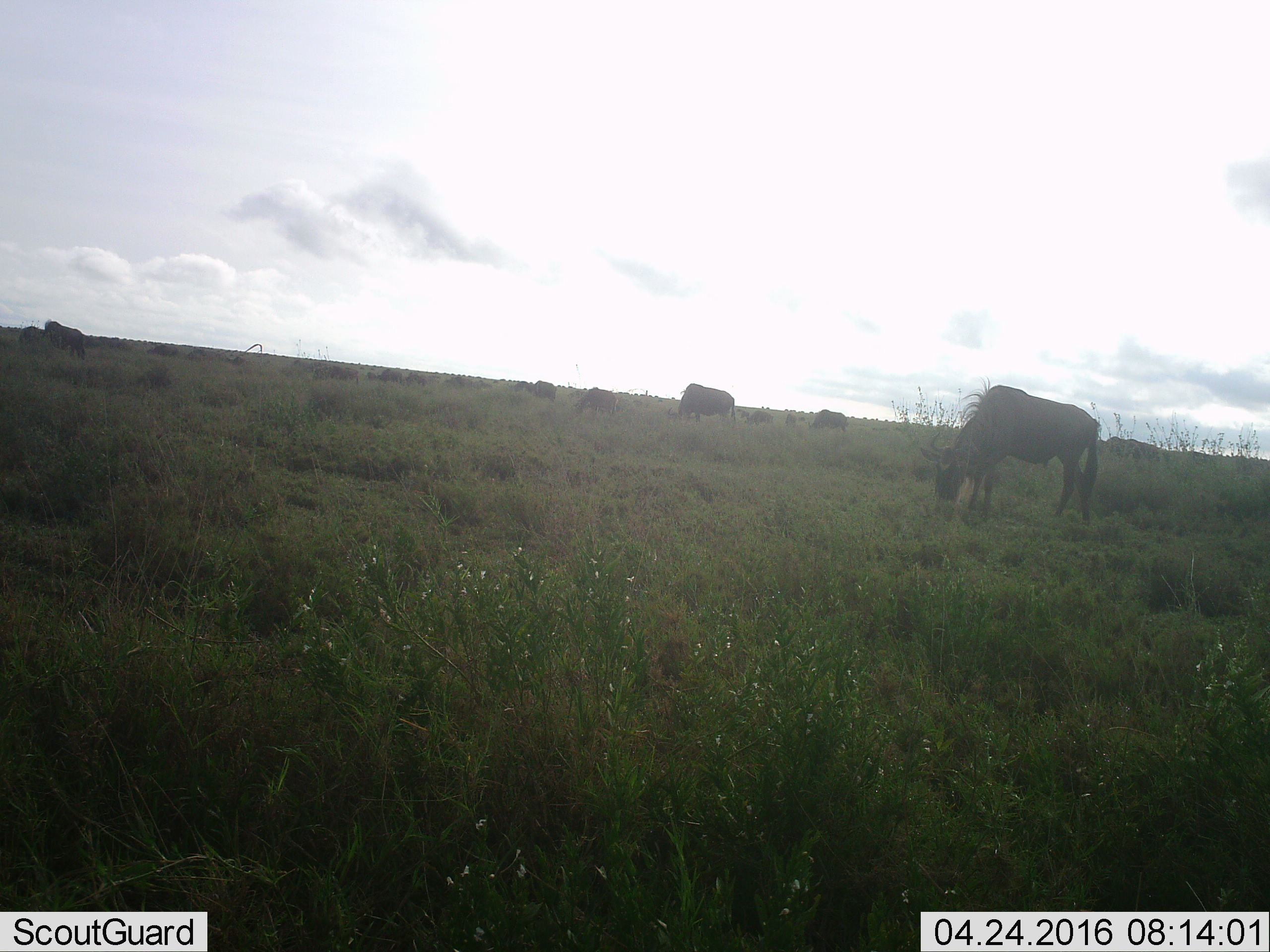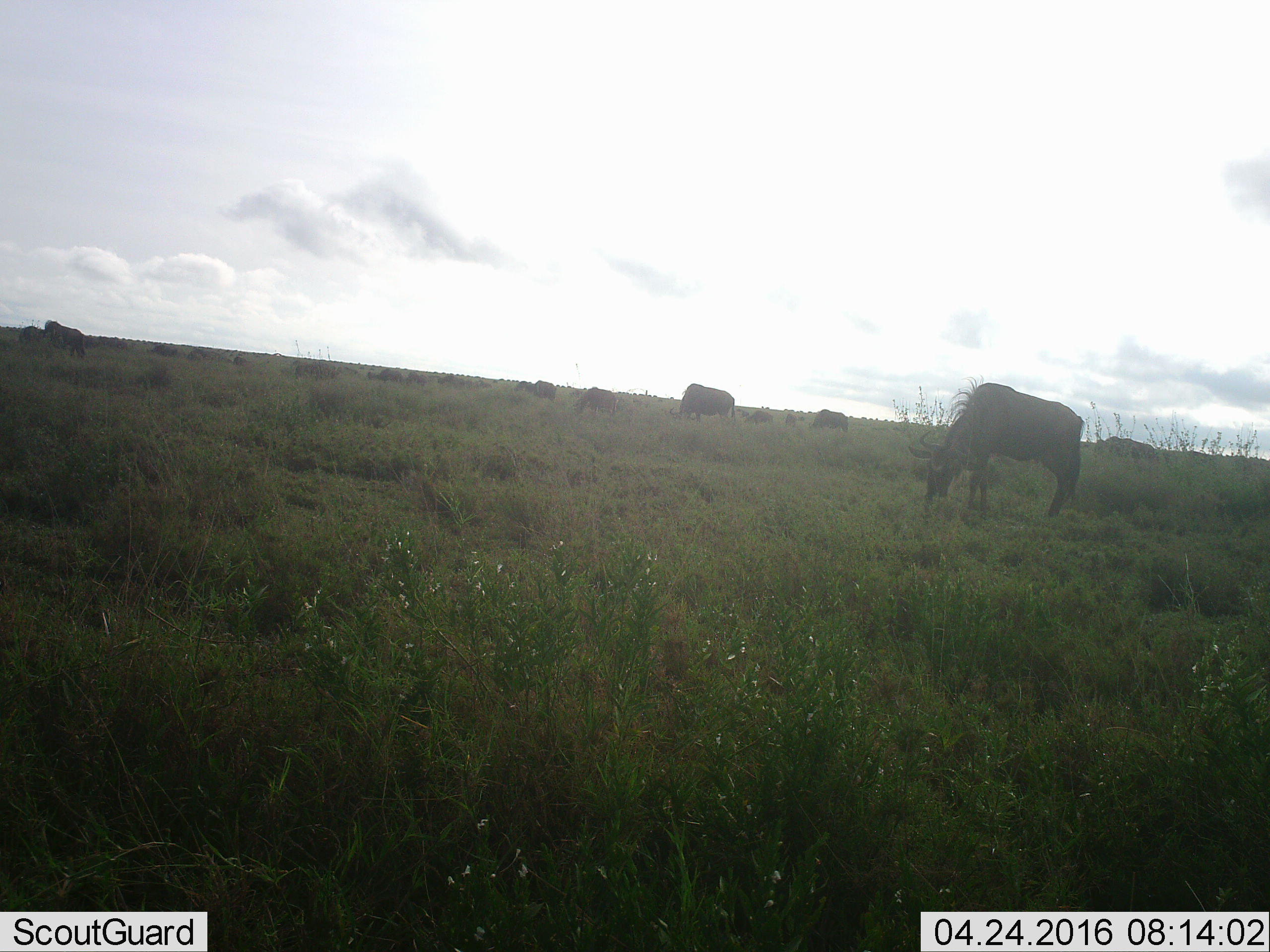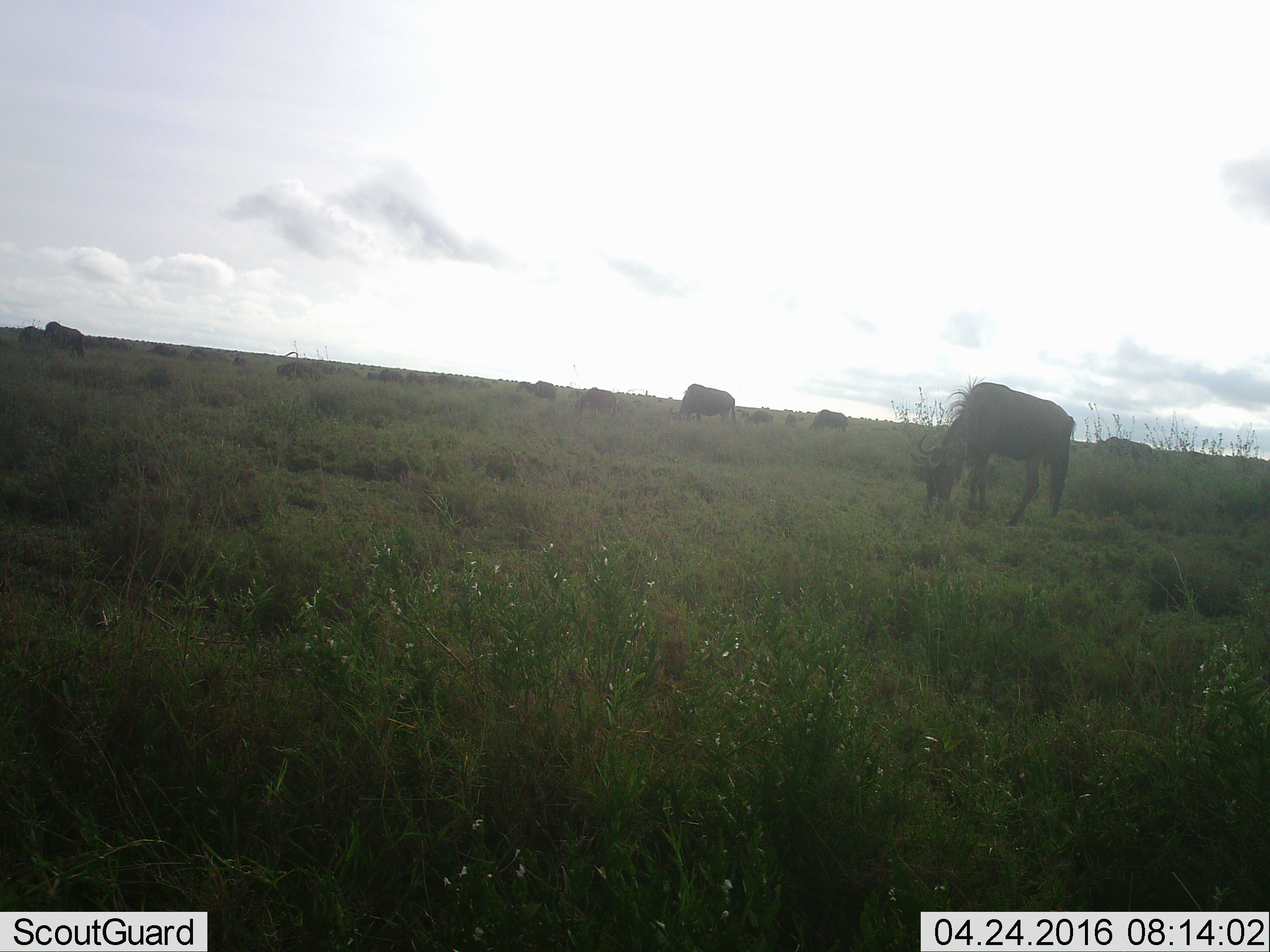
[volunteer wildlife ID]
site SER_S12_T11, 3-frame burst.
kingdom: Animalia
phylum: Chordata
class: Mammalia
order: Artiodactyla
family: Bovidae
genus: Connochaetes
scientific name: Connochaetes taurinus taurinus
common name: blue wildebeest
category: wildebeestblue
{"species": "wildebeestblue (blue wildebeest) (Connochaetes taurinus taurinus)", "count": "11-50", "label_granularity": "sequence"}